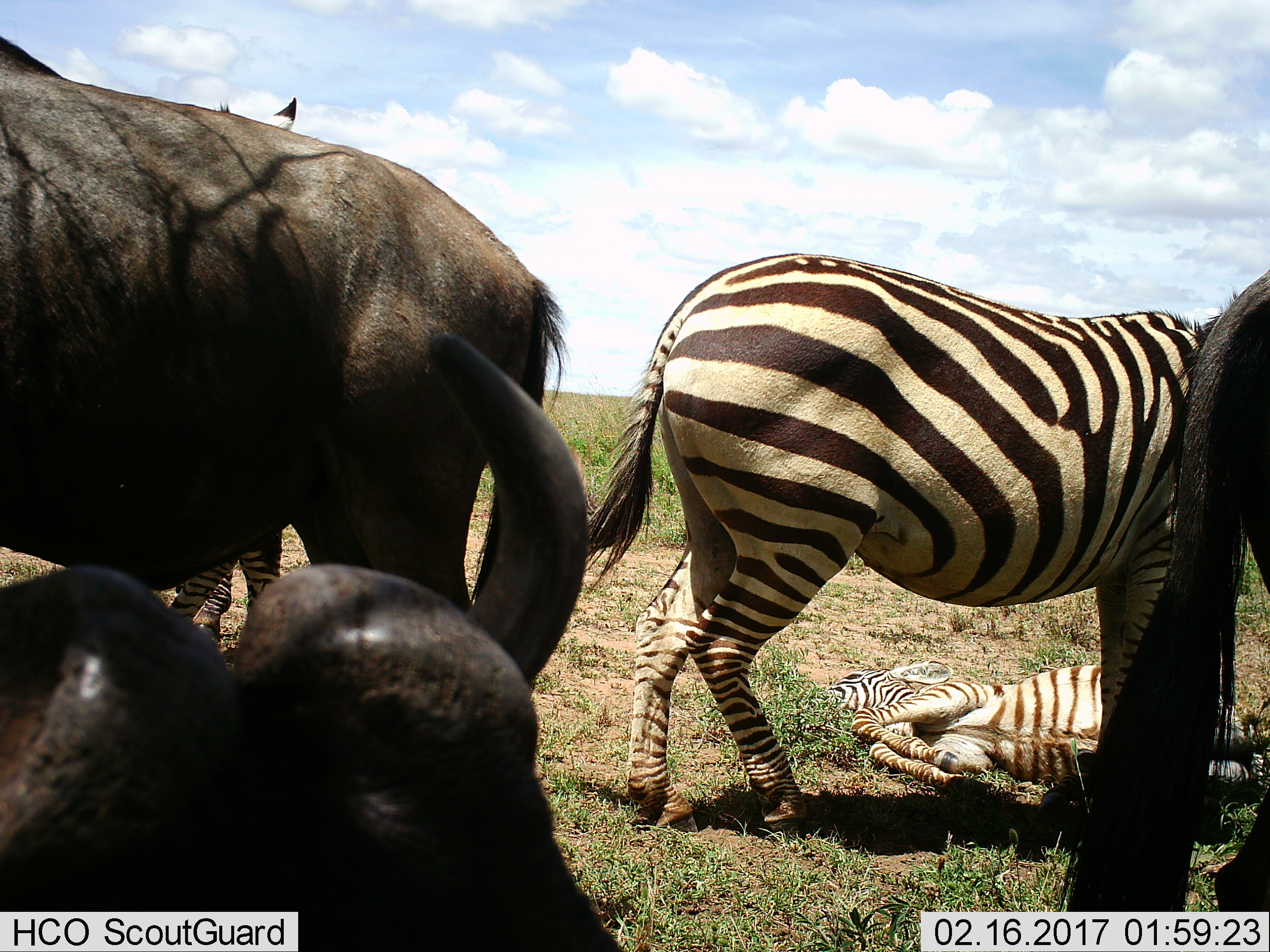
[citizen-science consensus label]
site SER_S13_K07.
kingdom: Animalia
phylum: Chordata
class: Mammalia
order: Artiodactyla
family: Bovidae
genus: Syncerus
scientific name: Syncerus caffer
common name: african buffalo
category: buffalo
Buffalo (african buffalo) (Syncerus caffer), count 3. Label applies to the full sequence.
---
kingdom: Animalia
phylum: Chordata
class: Mammalia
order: Perissodactyla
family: Equidae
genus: Equus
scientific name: Equus quagga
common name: plains zebra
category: zebraplains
Zebraplains (plains zebra) (Equus quagga), count 3. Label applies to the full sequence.